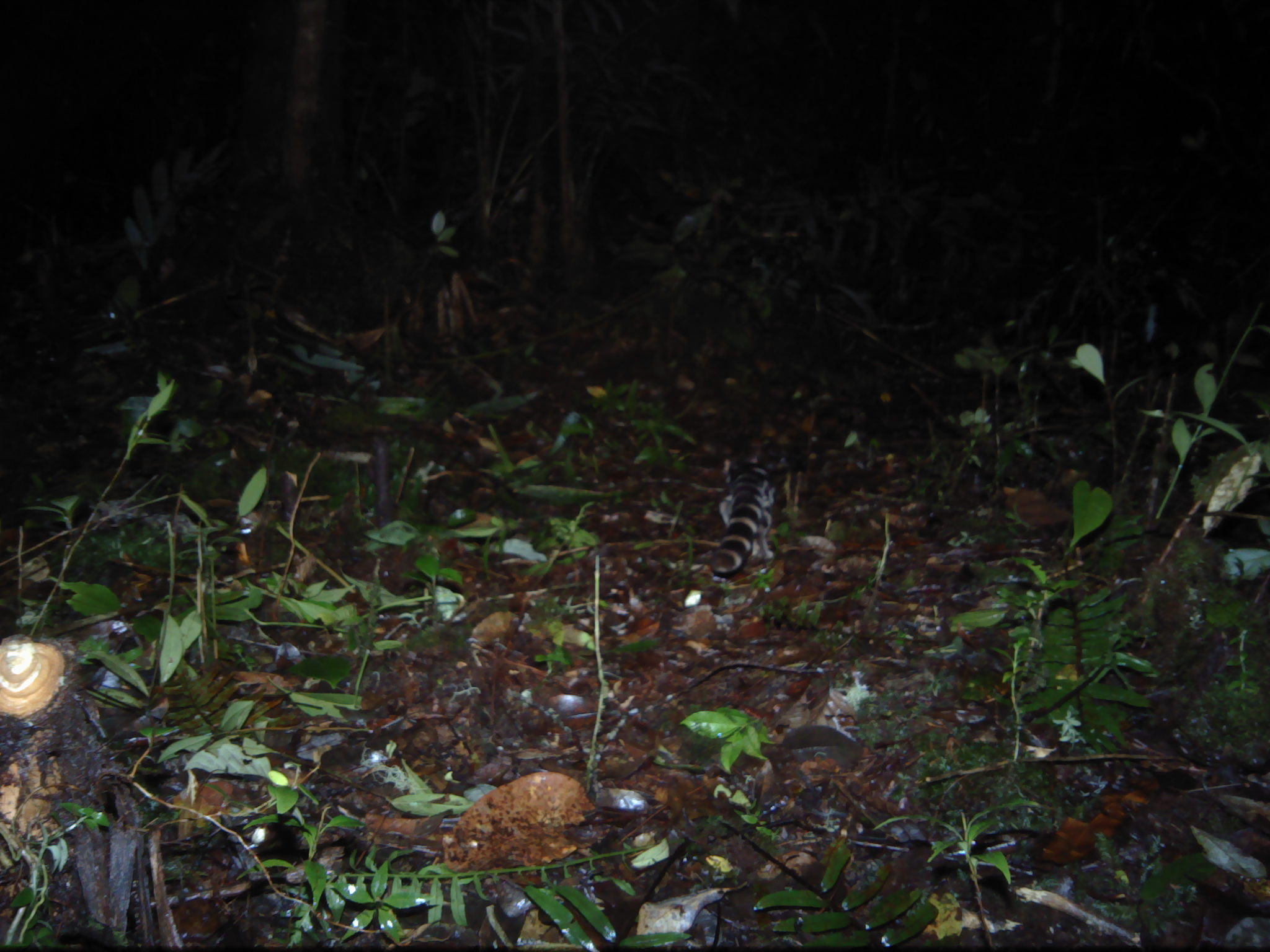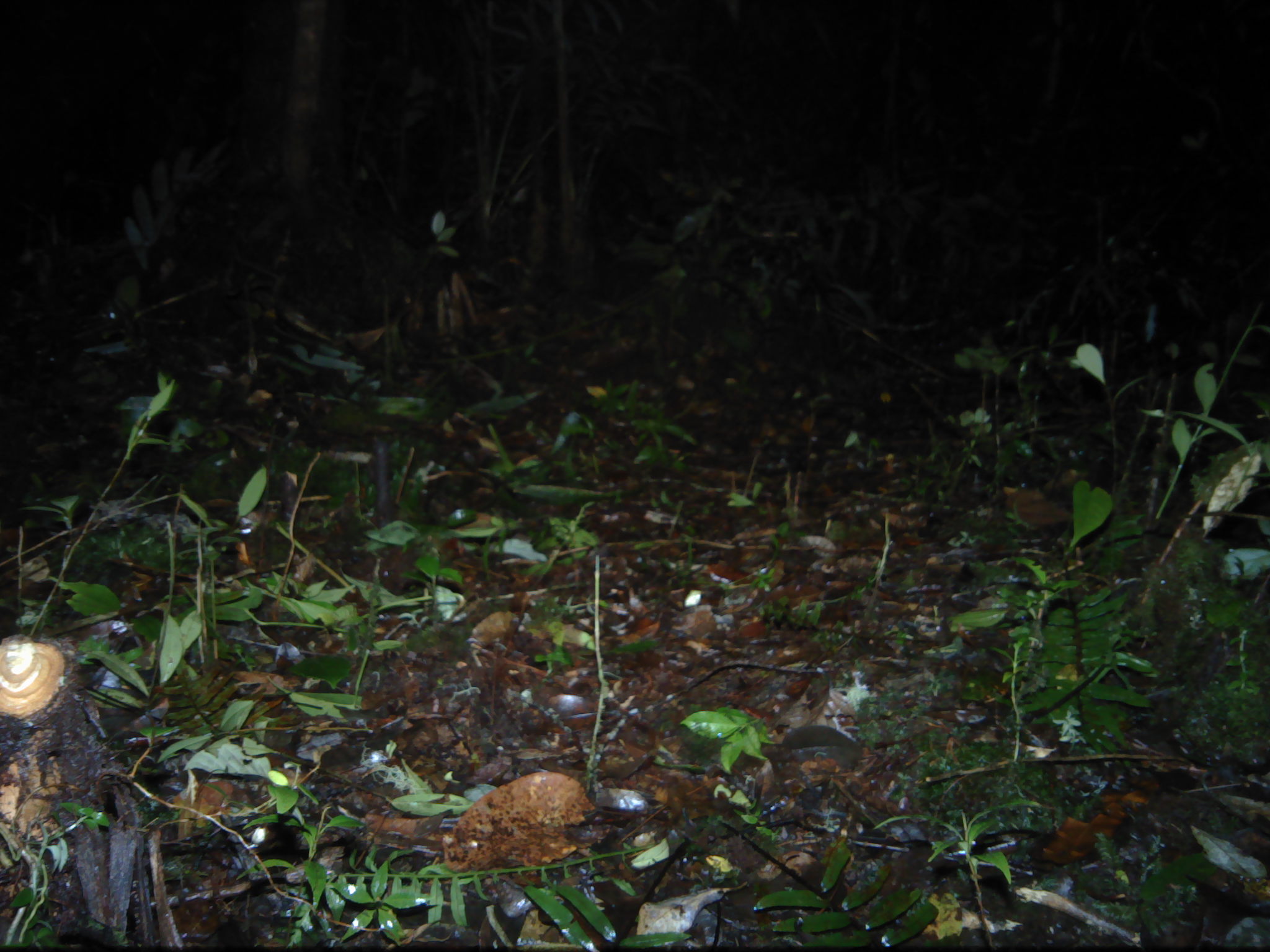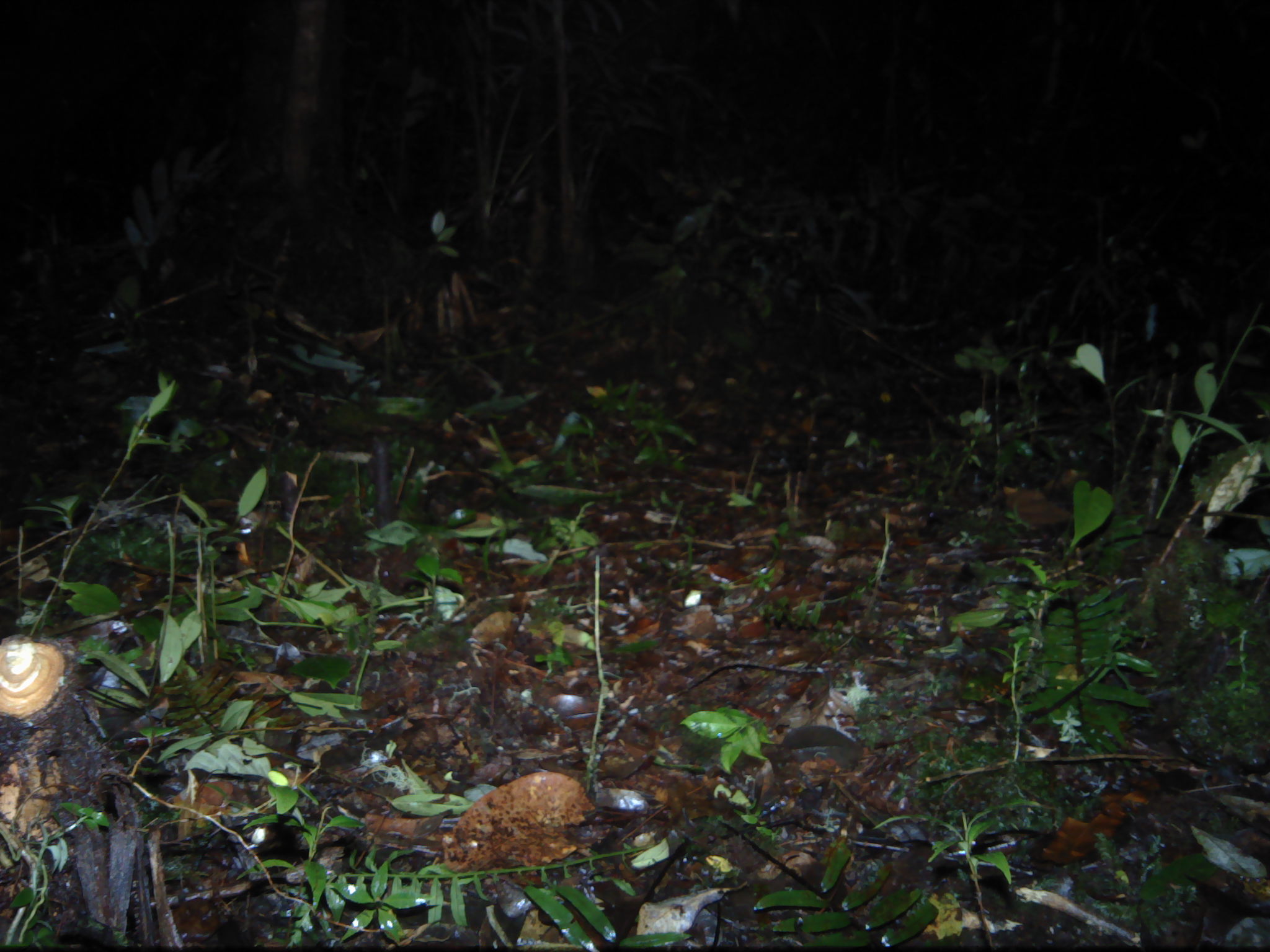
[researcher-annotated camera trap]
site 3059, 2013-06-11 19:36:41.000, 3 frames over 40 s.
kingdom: Animalia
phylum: Chordata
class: Mammalia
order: Carnivora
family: Prionodontidae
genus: Prionodon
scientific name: Prionodon linsang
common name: banded linsang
Prionodon linsang (banded linsang), count 1.